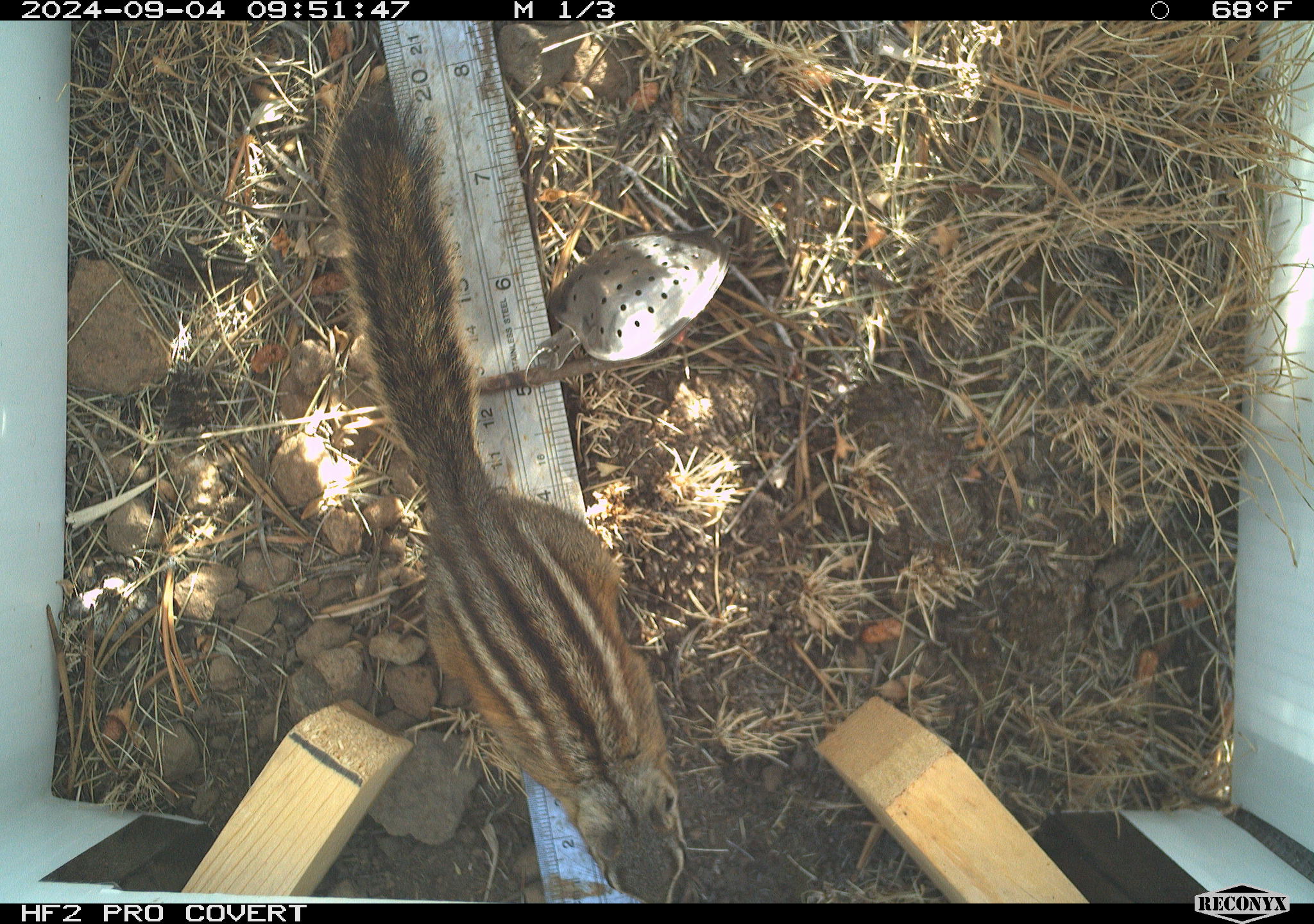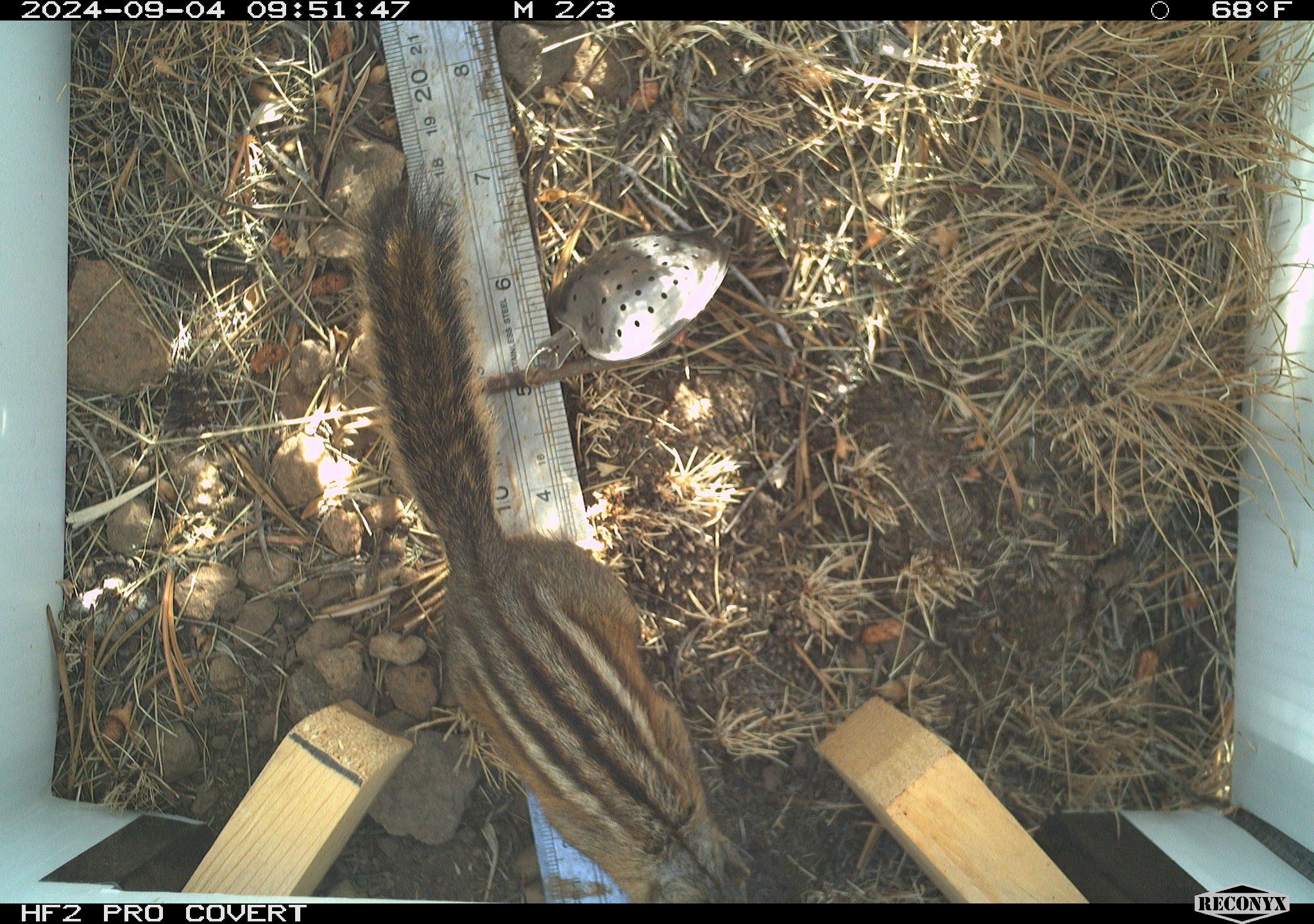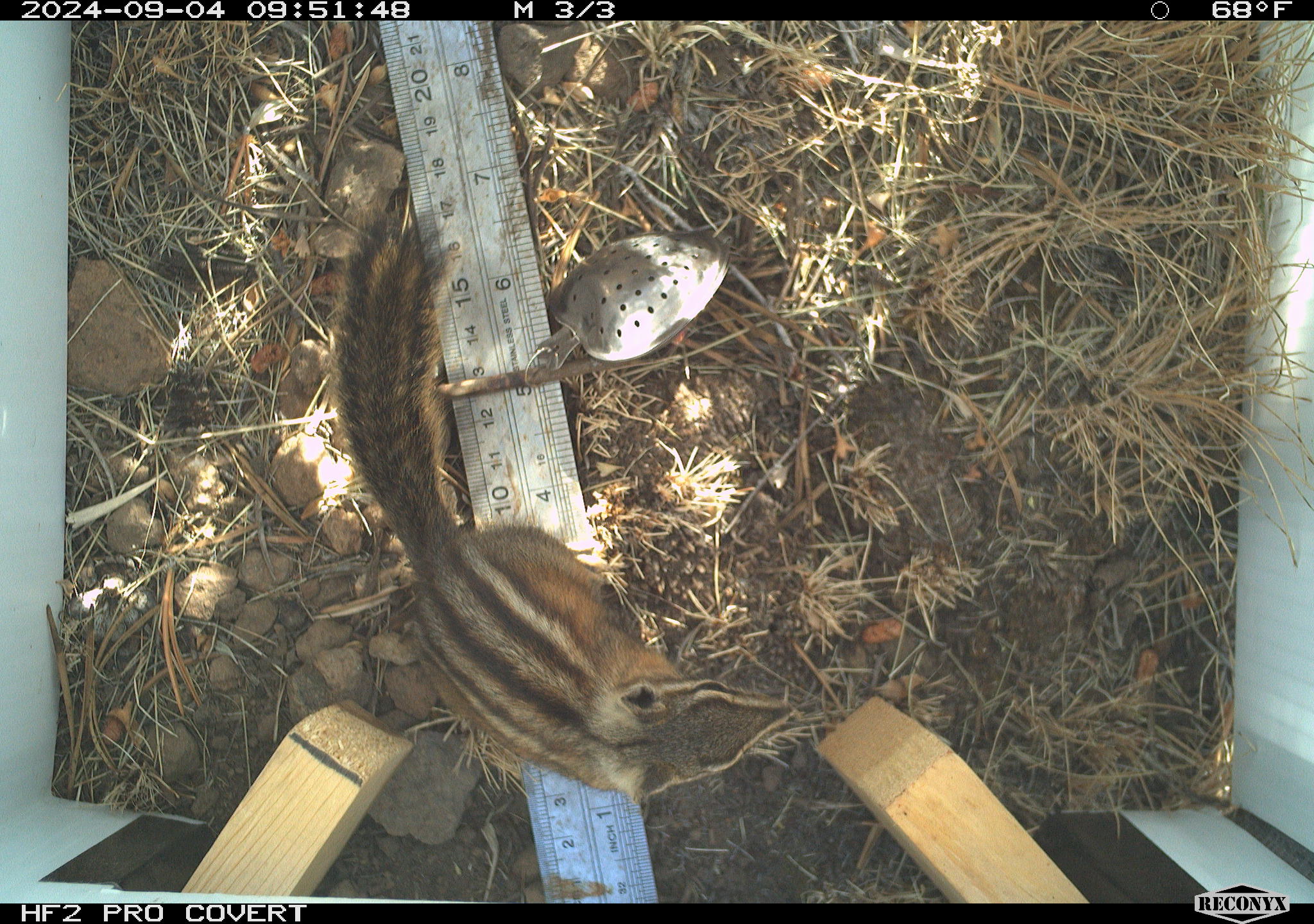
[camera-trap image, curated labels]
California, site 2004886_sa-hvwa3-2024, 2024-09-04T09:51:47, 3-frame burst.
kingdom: Animalia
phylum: Chordata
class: Mammalia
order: Rodentia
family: Sciuridae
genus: Neotamias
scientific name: Neotamias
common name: western chipmunks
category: neotamias species